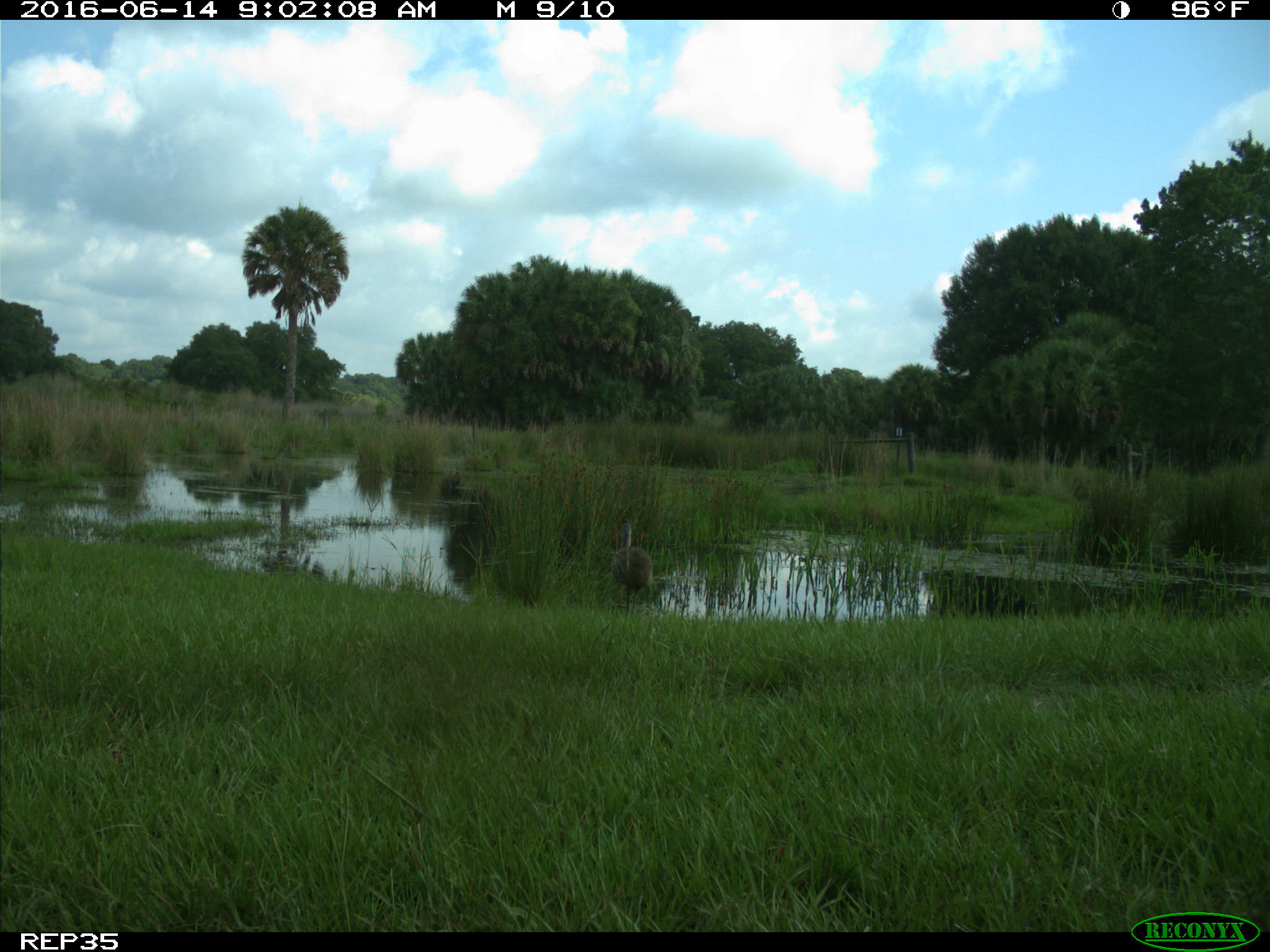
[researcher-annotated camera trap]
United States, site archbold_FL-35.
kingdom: Animalia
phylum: Chordata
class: Aves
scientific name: Aves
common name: birds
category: unidentified bird